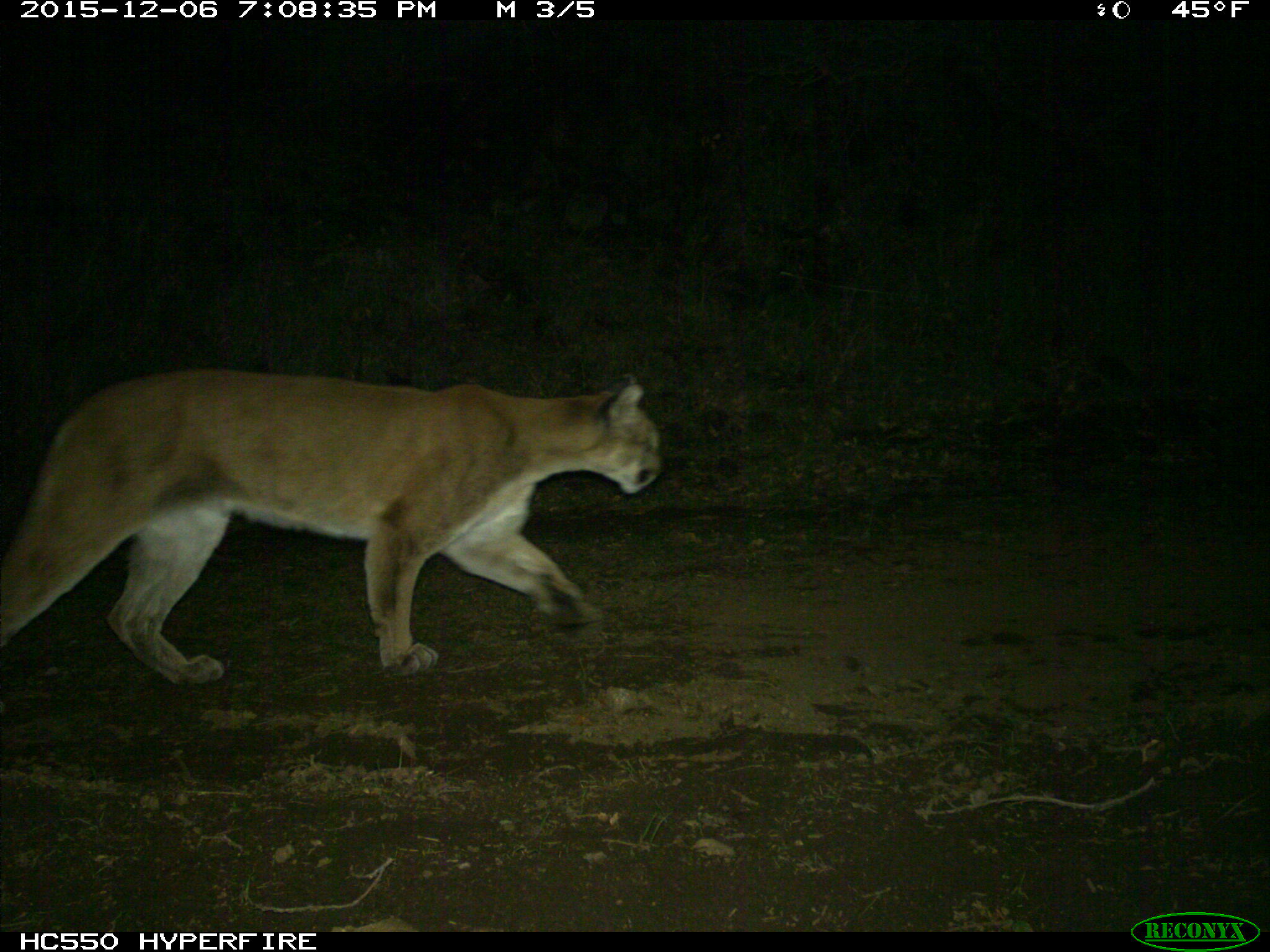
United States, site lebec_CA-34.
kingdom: Animalia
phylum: Chordata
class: Mammalia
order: Carnivora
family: Felidae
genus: Puma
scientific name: Puma concolor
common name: mountain lion